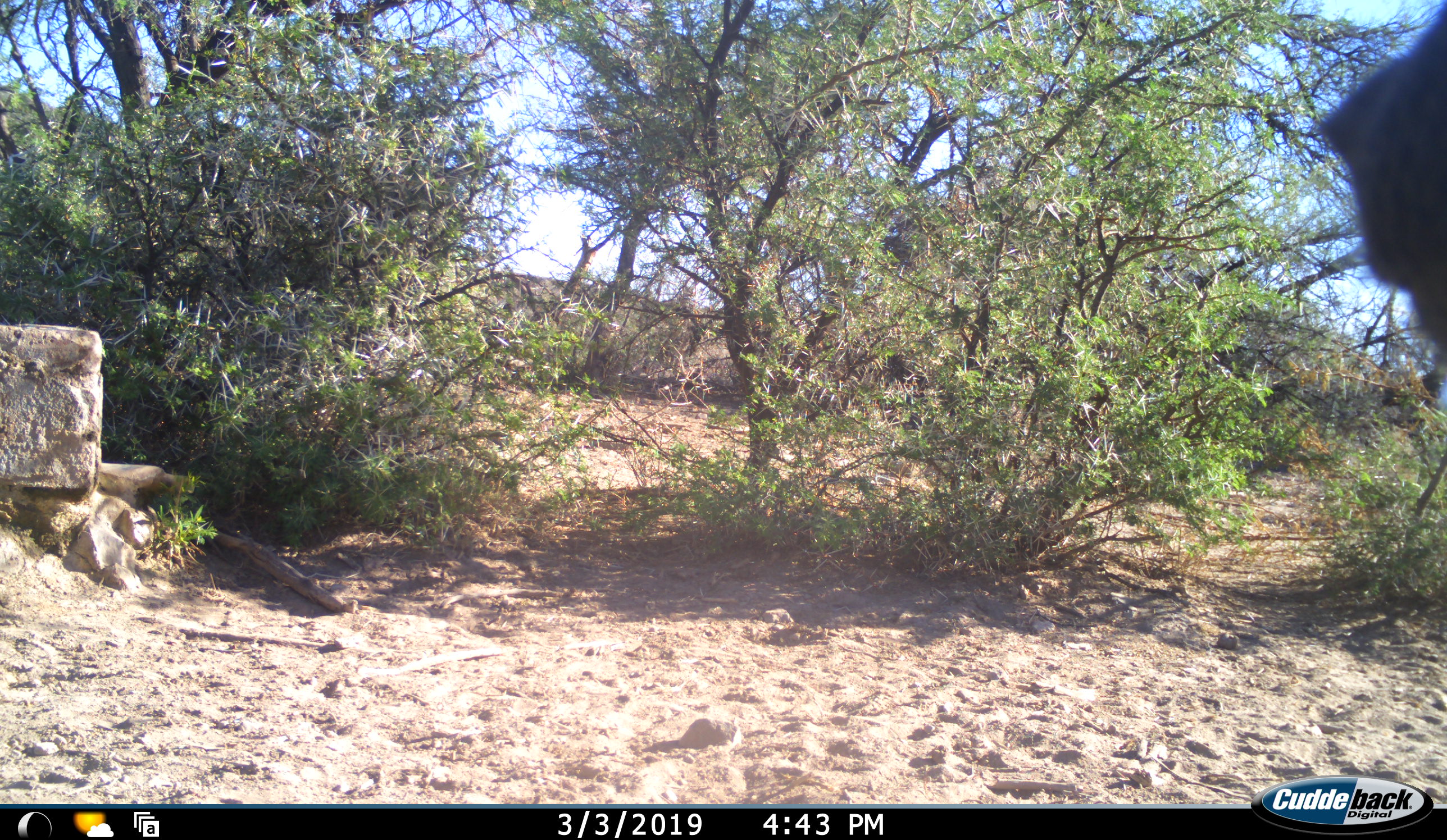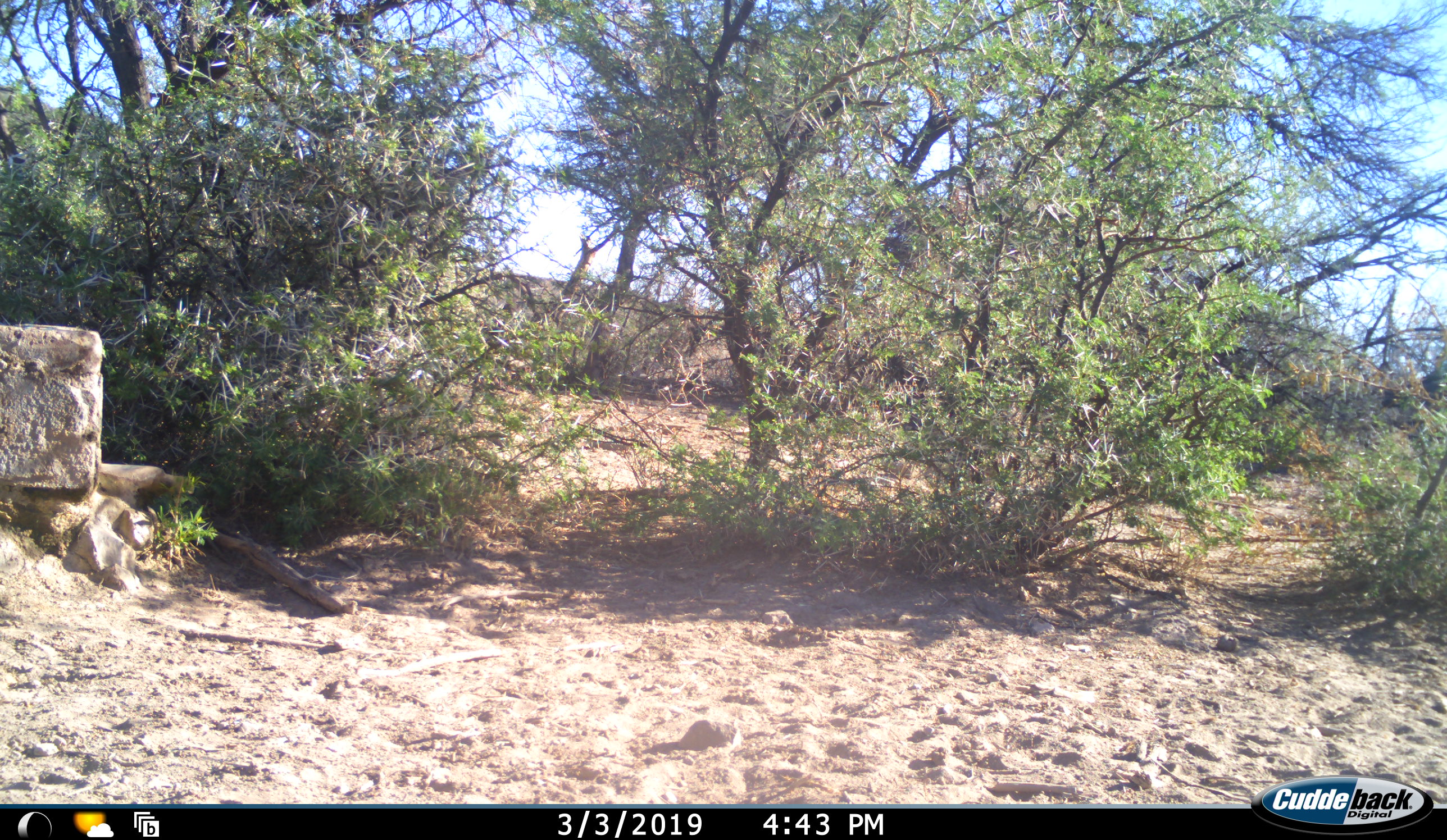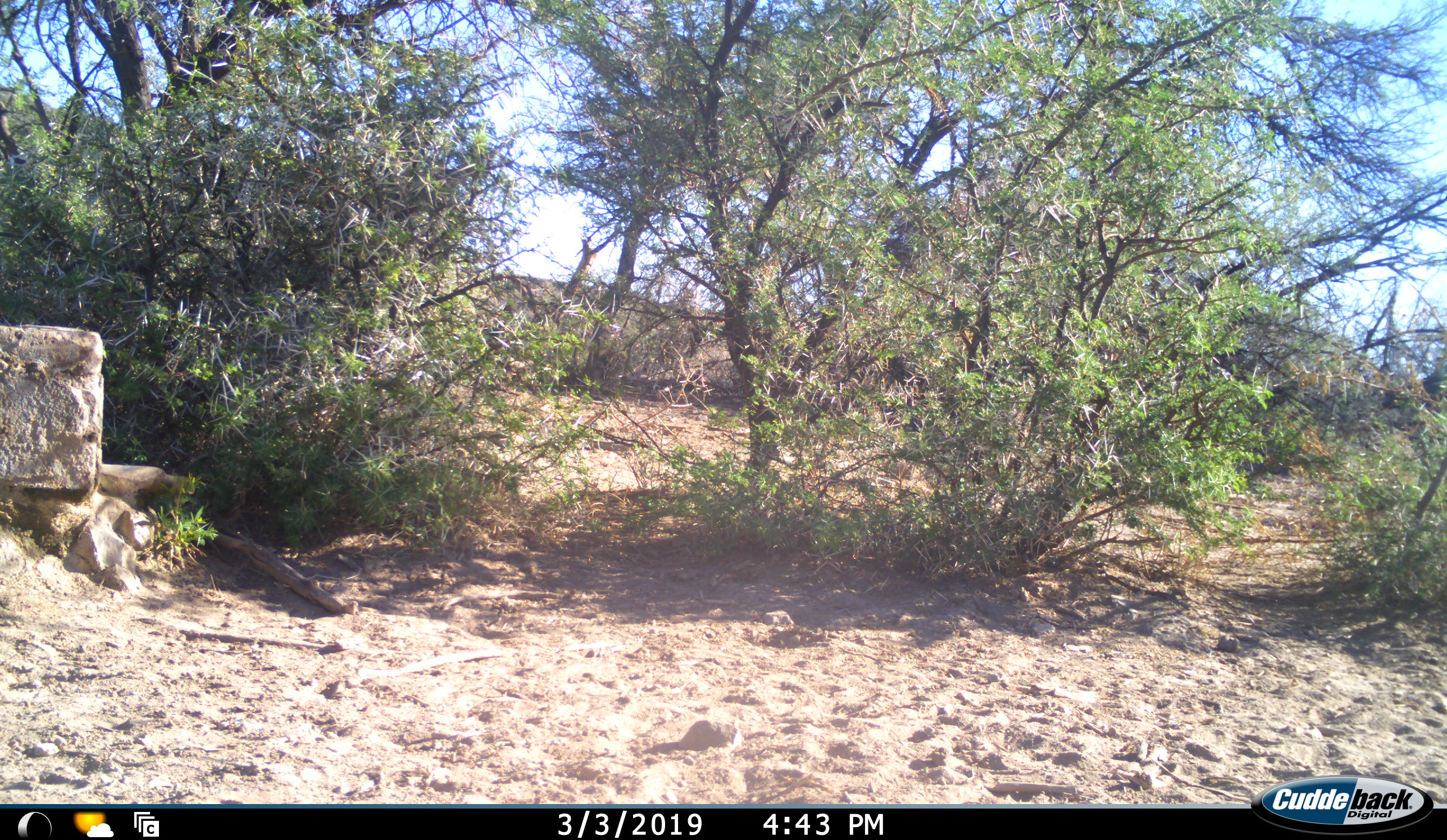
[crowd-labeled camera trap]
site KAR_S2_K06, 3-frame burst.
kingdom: Animalia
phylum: Chordata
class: Mammalia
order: Primates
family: Cercopithecidae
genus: Papio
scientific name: Papio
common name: baboon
Baboon (Papio), count 1. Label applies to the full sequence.